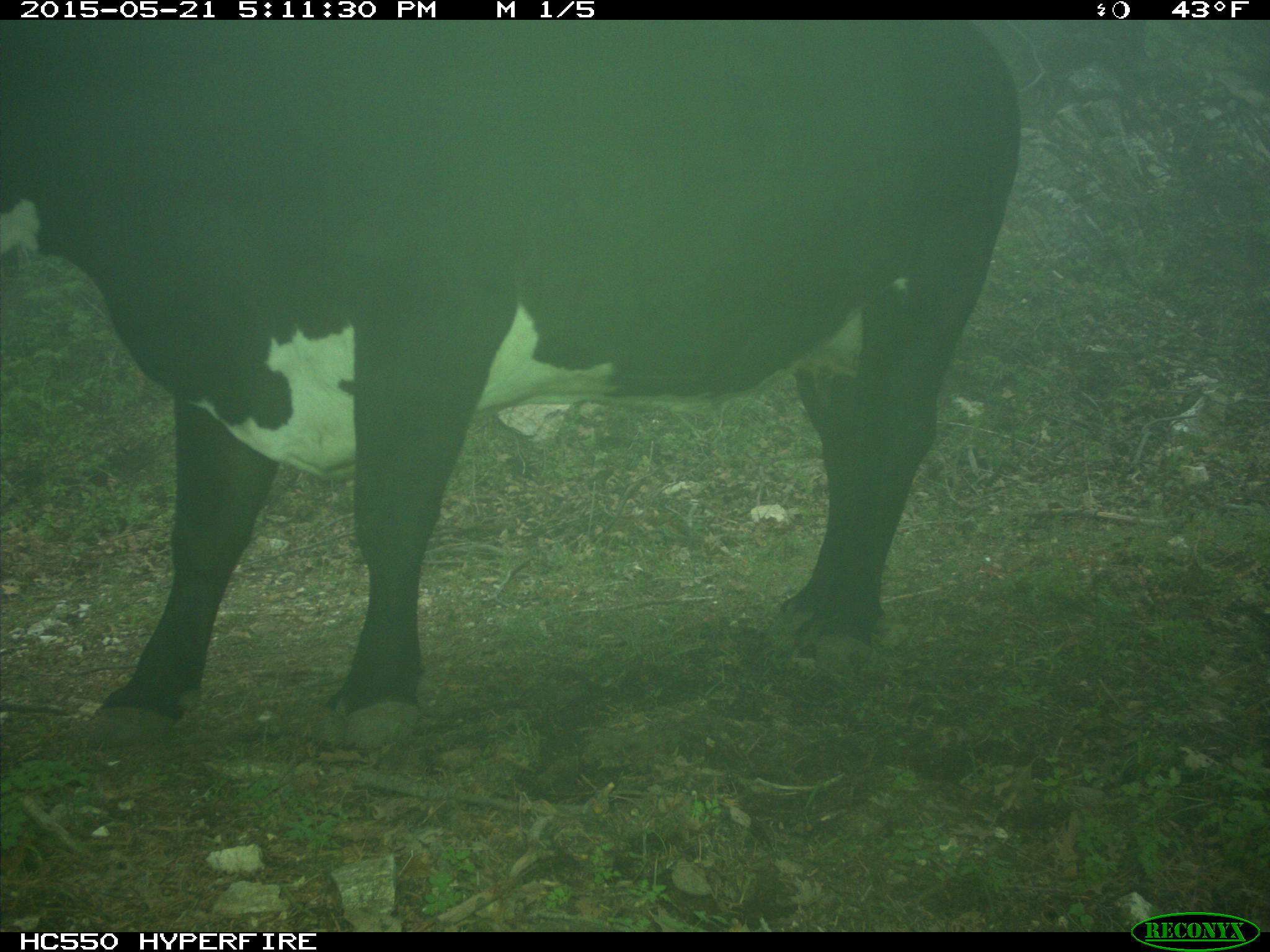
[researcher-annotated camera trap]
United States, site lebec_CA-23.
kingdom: Animalia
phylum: Chordata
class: Mammalia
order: Artiodactyla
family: Bovidae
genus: Bos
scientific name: Bos taurus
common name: domestic cow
Bos taurus (domestic cow).